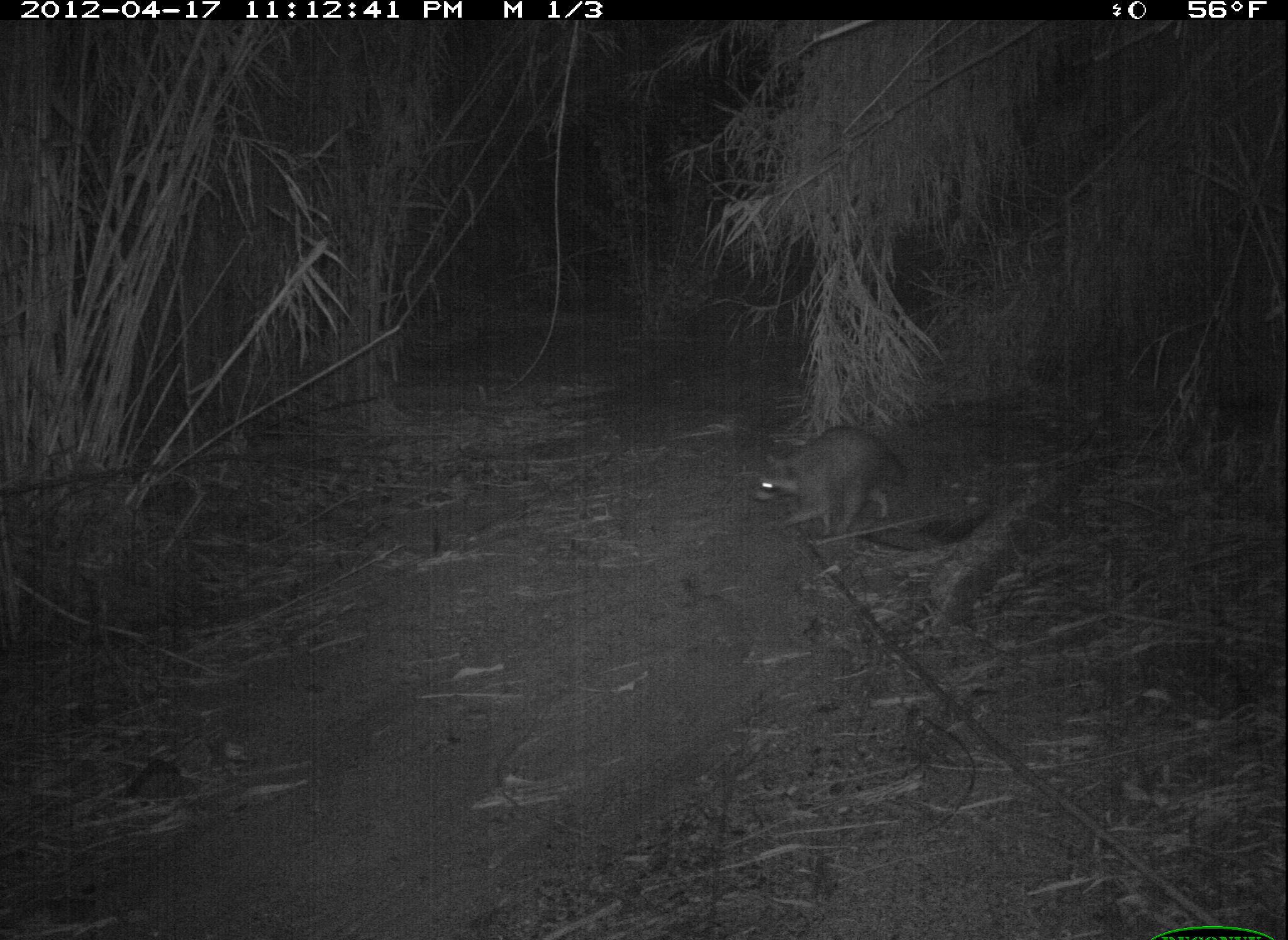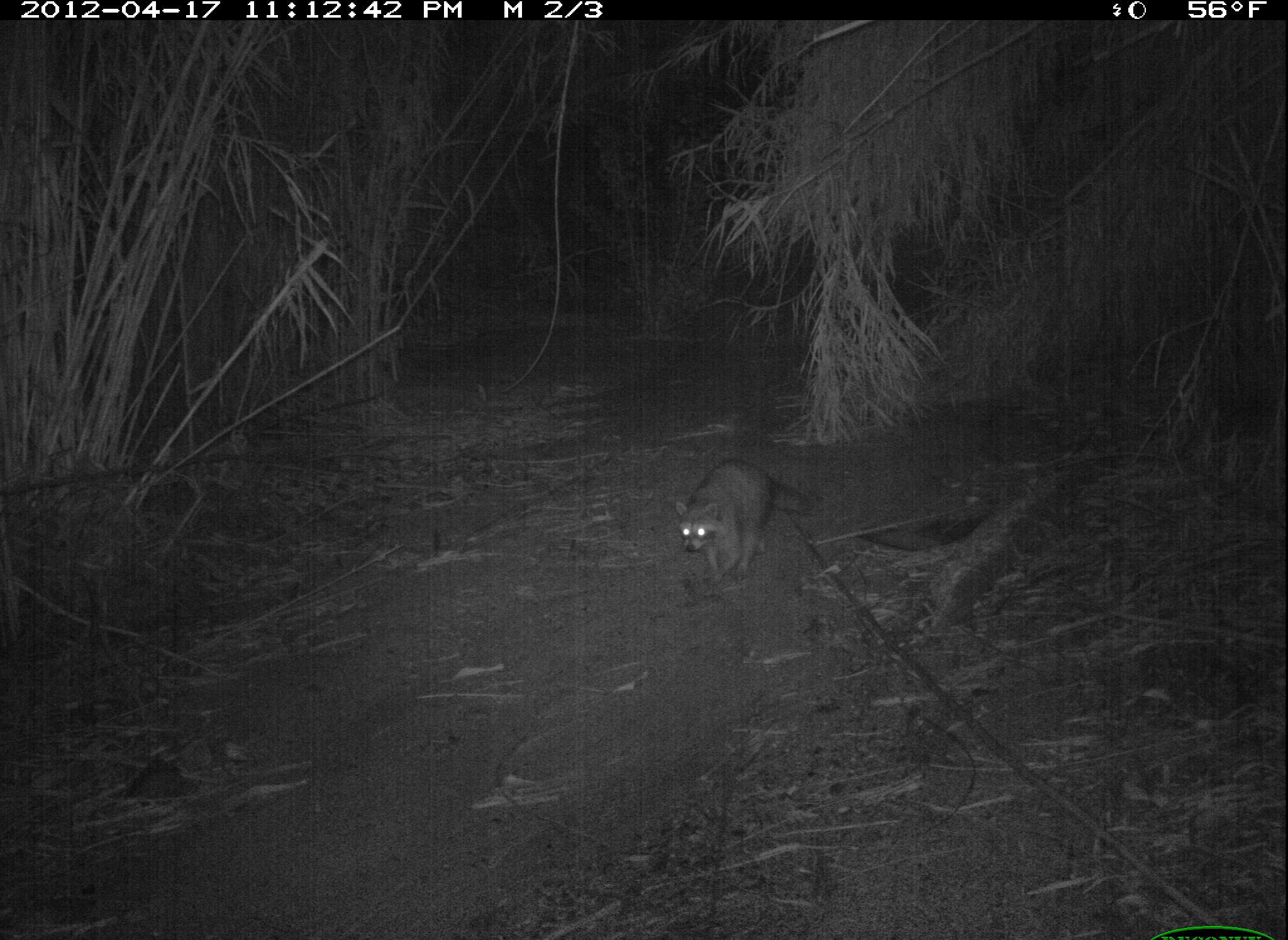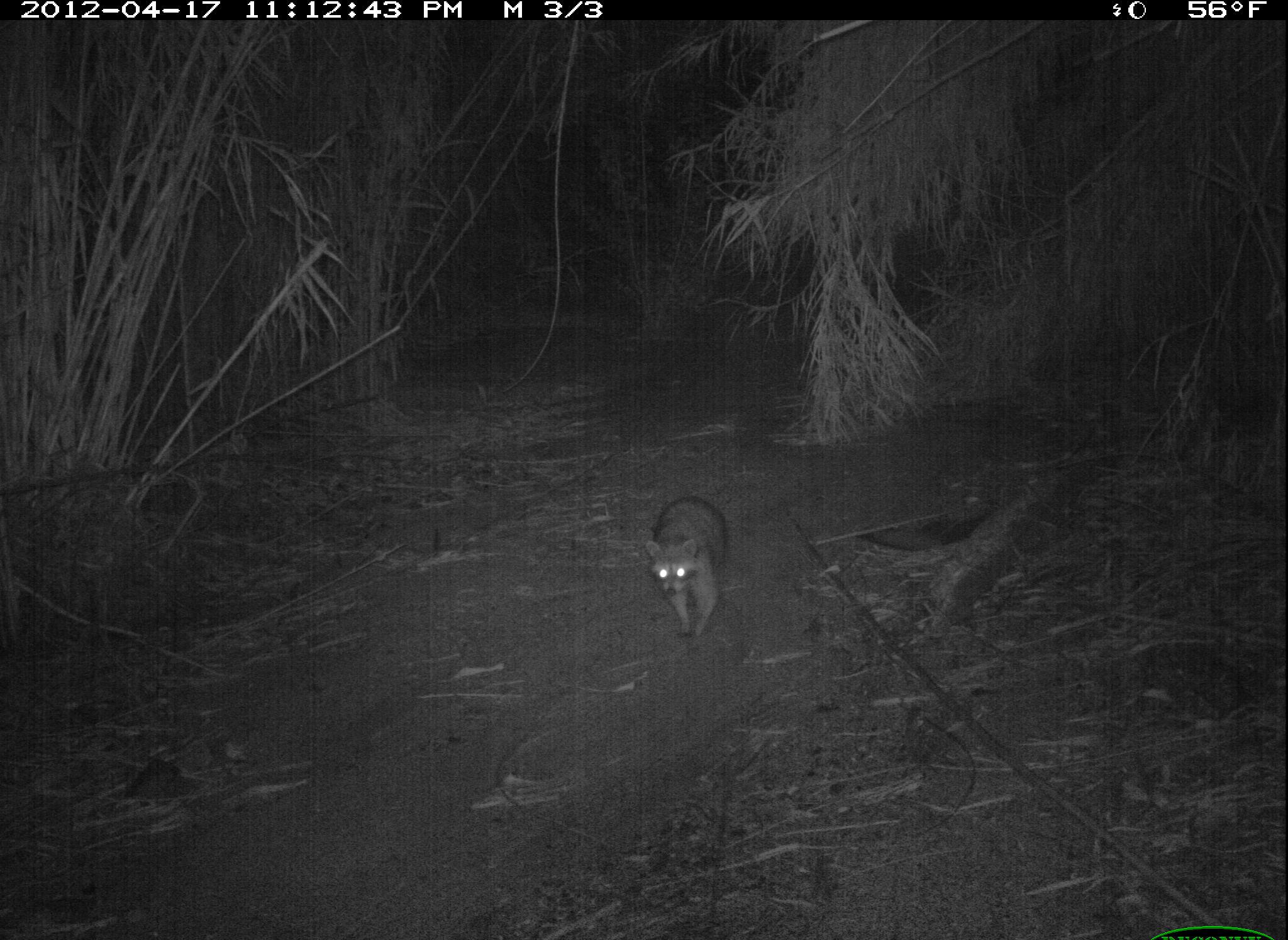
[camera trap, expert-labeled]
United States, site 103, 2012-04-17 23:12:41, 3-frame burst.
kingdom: Animalia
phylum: Chordata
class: Mammalia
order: Carnivora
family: Procyonidae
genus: Procyon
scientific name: Procyon lotor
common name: raccoon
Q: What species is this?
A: Raccoon (Procyon lotor).